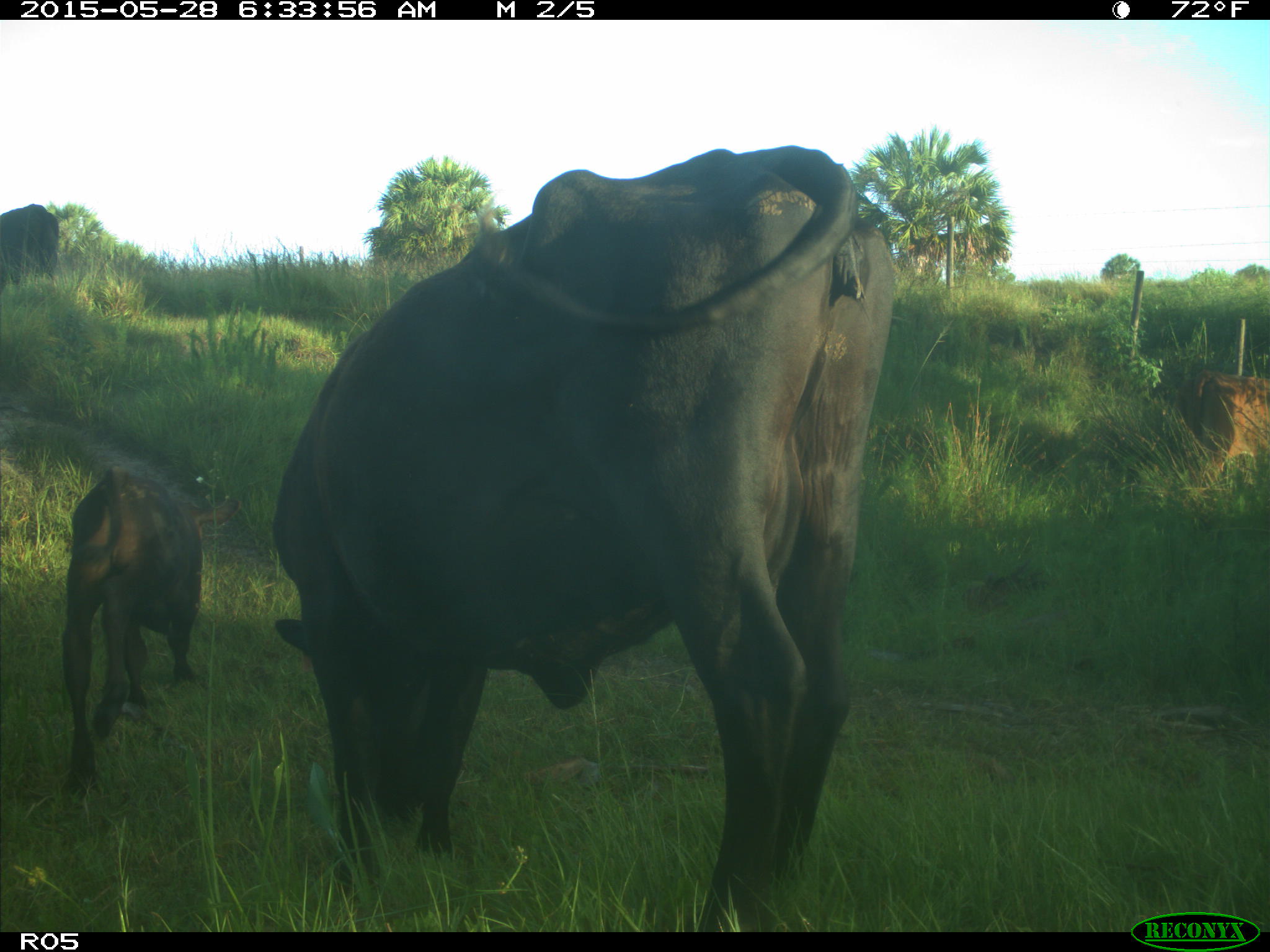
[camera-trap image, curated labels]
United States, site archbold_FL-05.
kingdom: Animalia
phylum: Chordata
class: Mammalia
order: Artiodactyla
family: Bovidae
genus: Bos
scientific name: Bos taurus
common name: domestic cow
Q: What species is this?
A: Bos taurus (domestic cow).